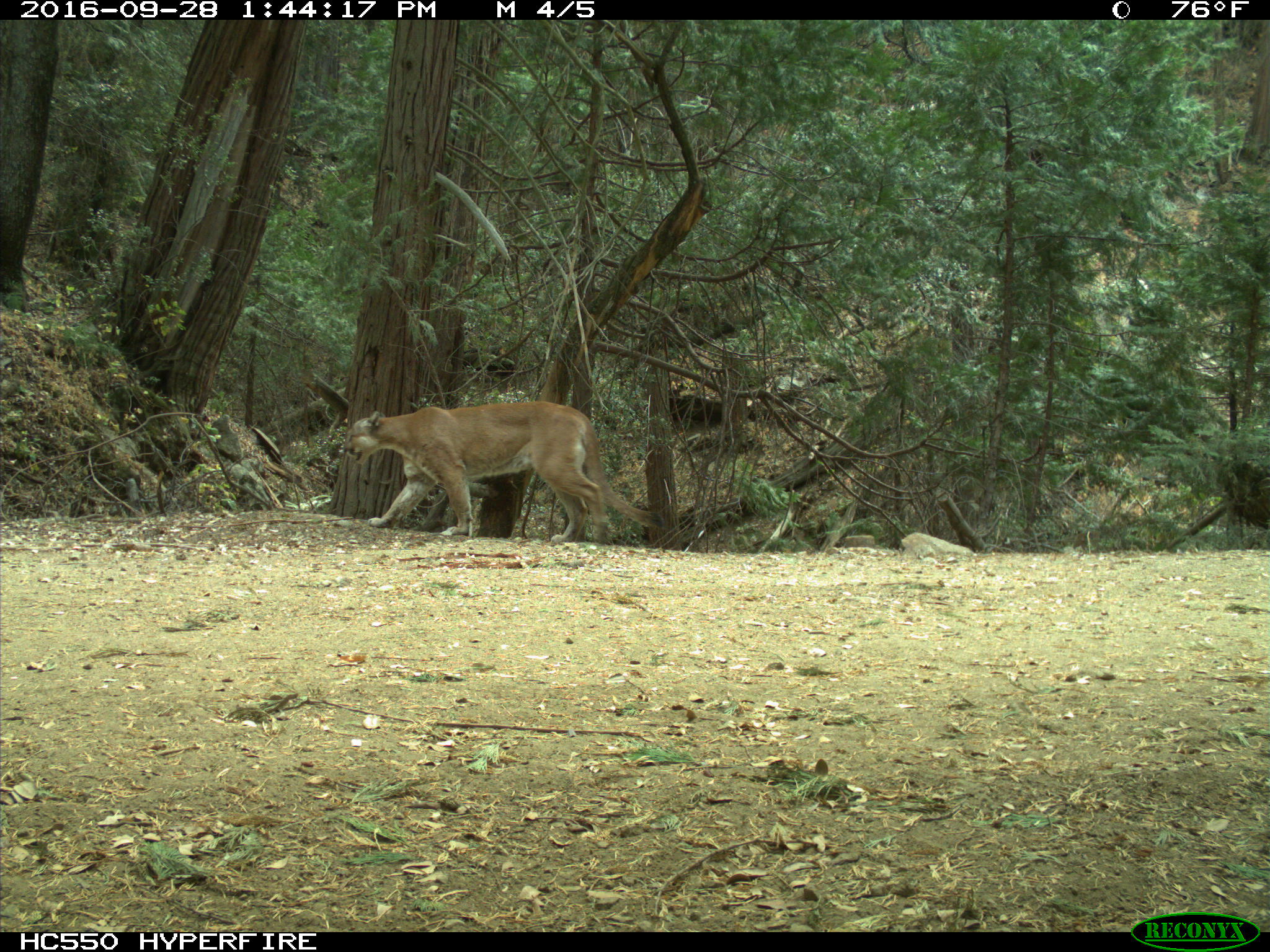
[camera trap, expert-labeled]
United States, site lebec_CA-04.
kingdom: Animalia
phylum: Chordata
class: Mammalia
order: Carnivora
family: Felidae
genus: Puma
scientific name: Puma concolor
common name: mountain lion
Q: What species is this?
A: Puma concolor (mountain lion).